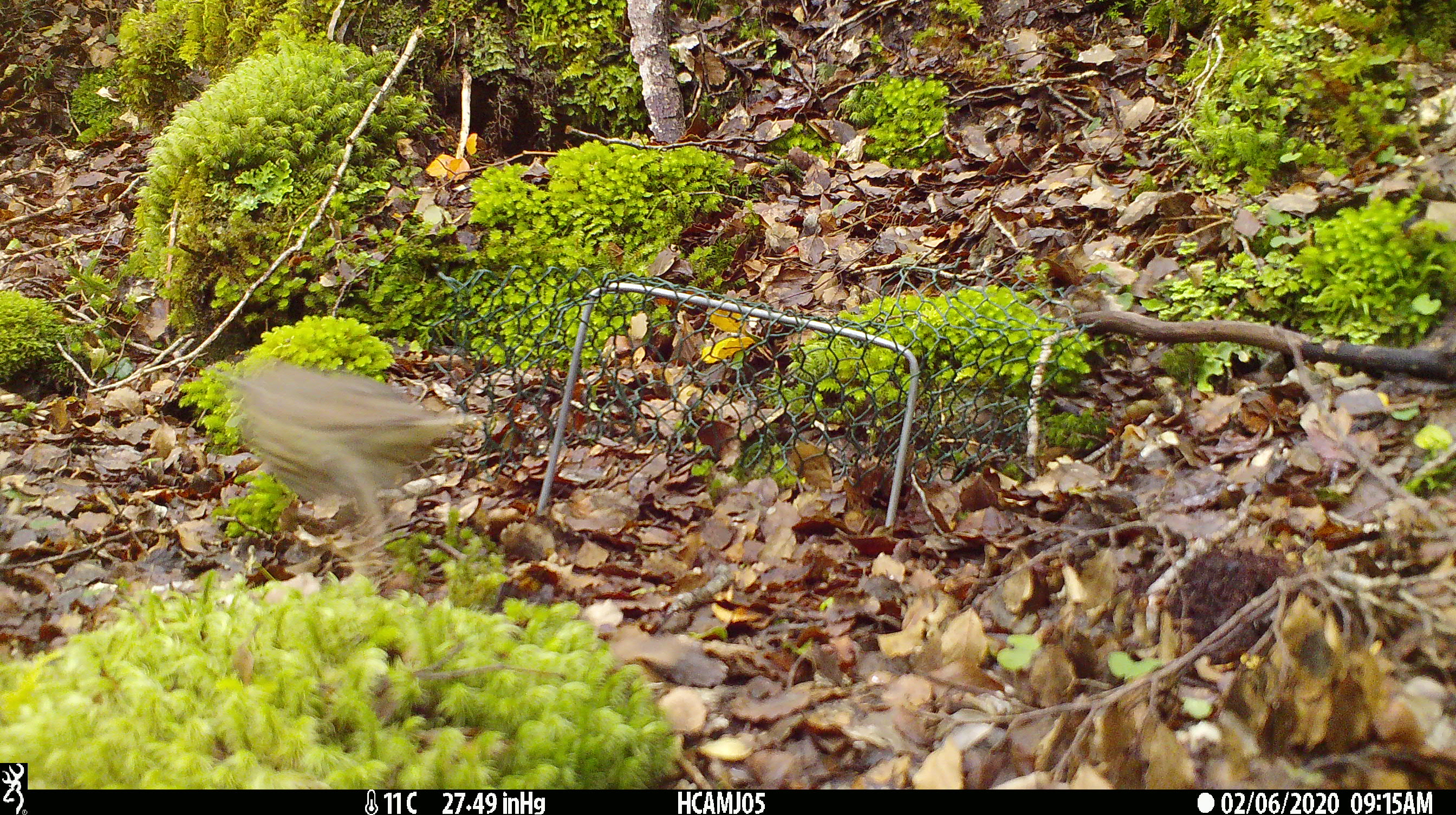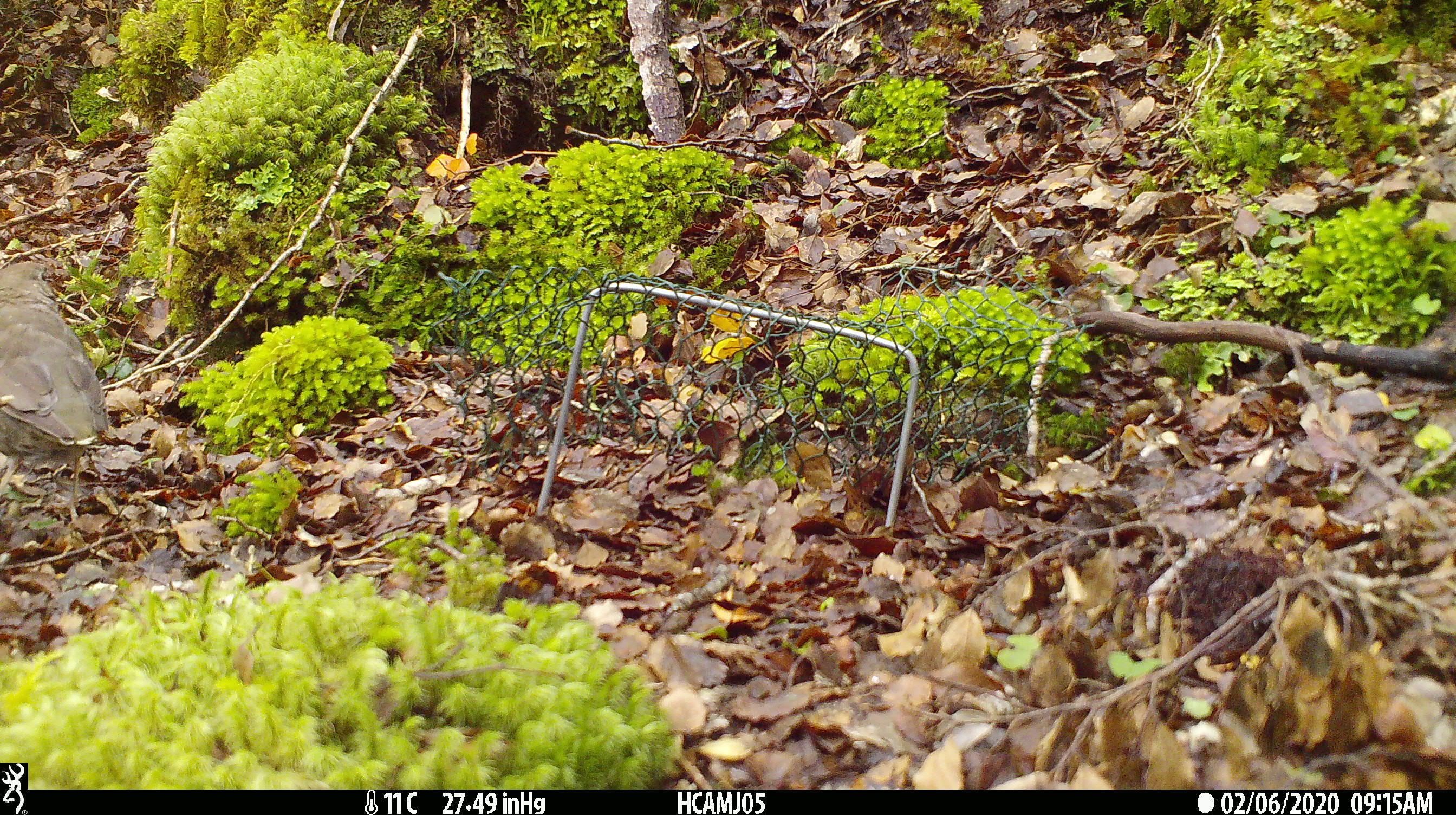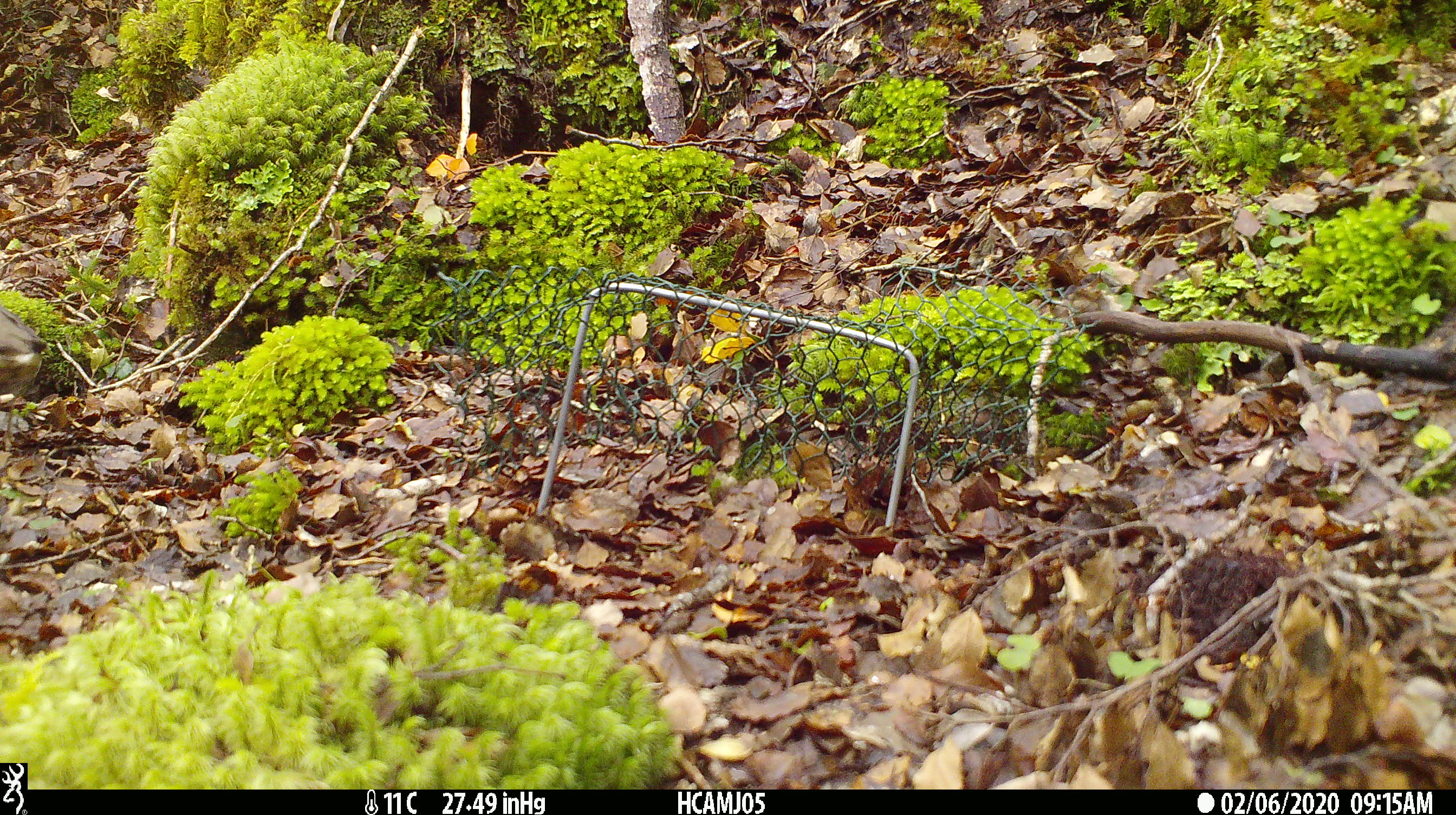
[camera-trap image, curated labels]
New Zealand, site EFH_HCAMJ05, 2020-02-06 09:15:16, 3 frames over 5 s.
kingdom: Animalia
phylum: Chordata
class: Aves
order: Passeriformes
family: Turdidae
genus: Turdus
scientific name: Turdus philomelos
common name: song thrush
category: thrush